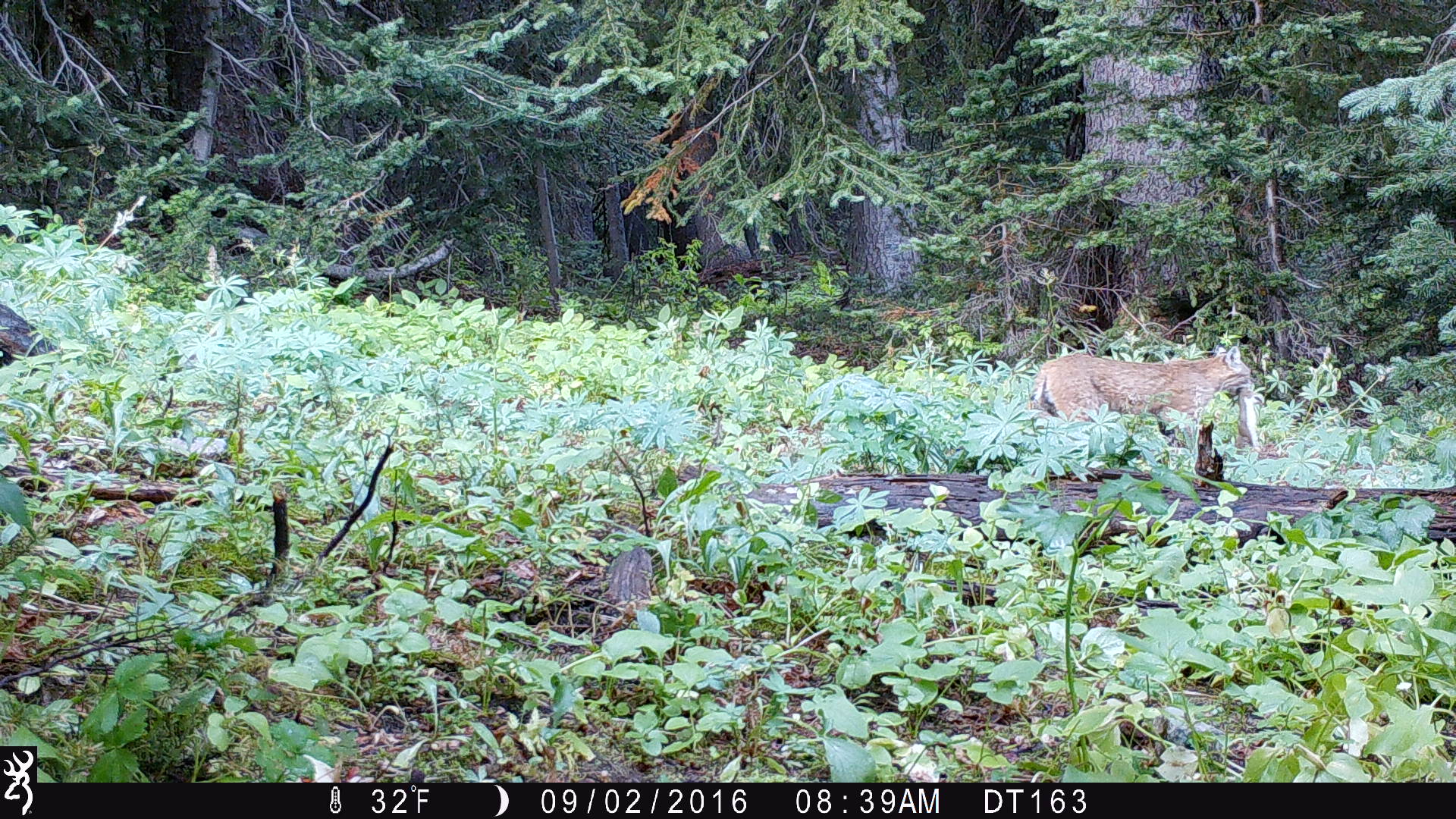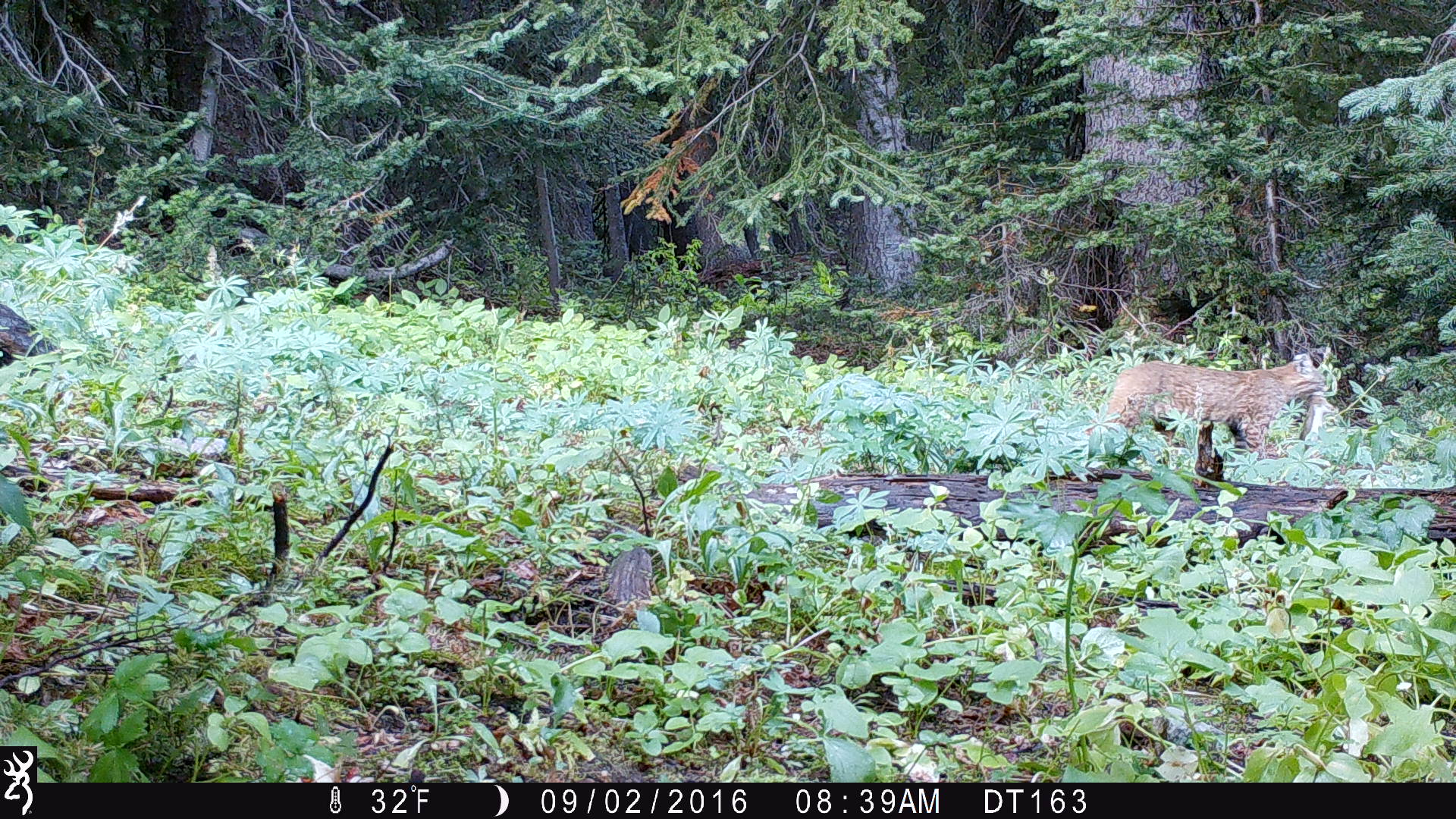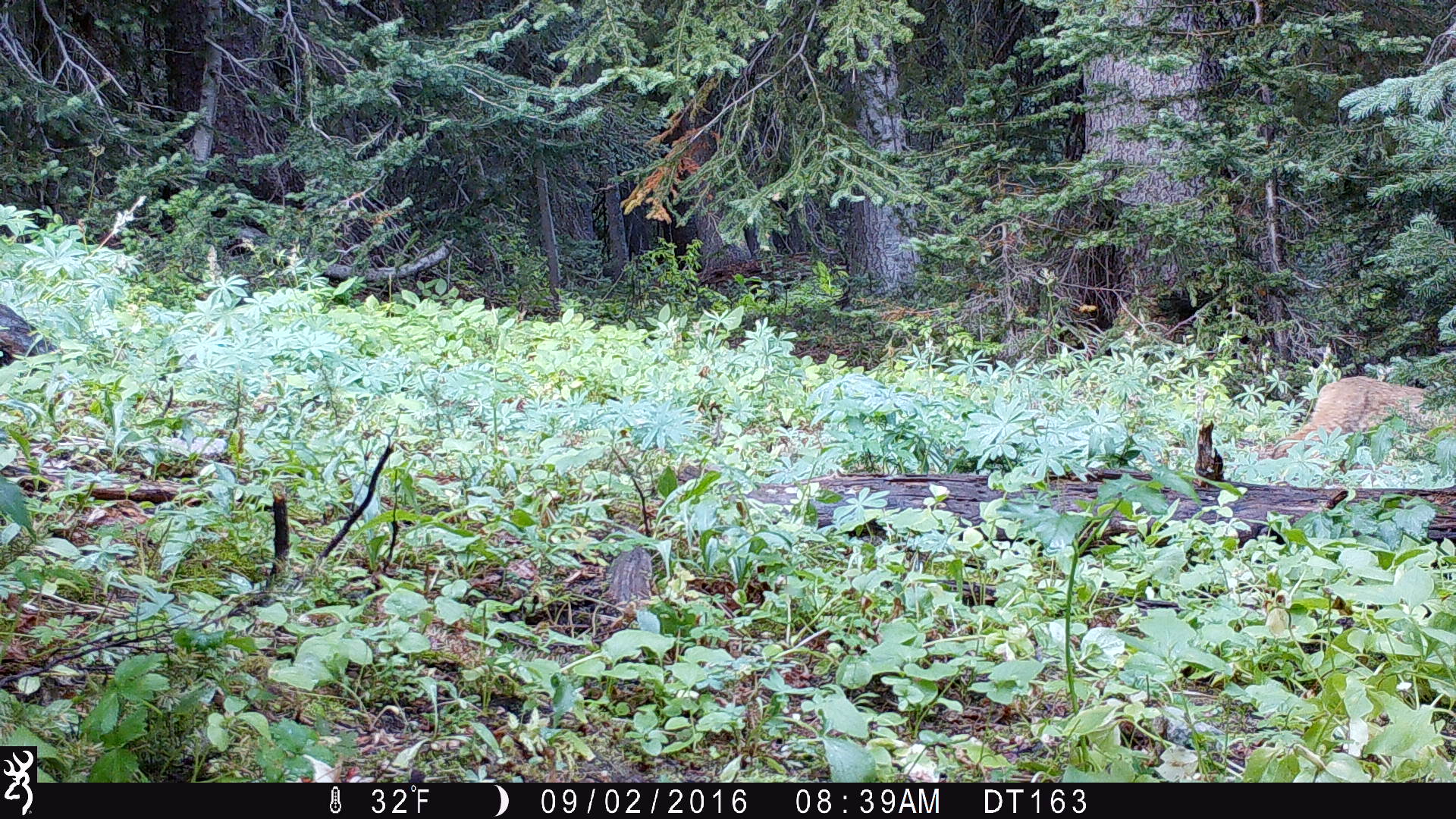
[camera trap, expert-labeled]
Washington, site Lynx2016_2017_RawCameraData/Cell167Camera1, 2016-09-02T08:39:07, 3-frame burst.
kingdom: Animalia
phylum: Chordata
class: Mammalia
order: Carnivora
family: Felidae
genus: Lynx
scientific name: Lynx rufus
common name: bobcat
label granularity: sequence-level